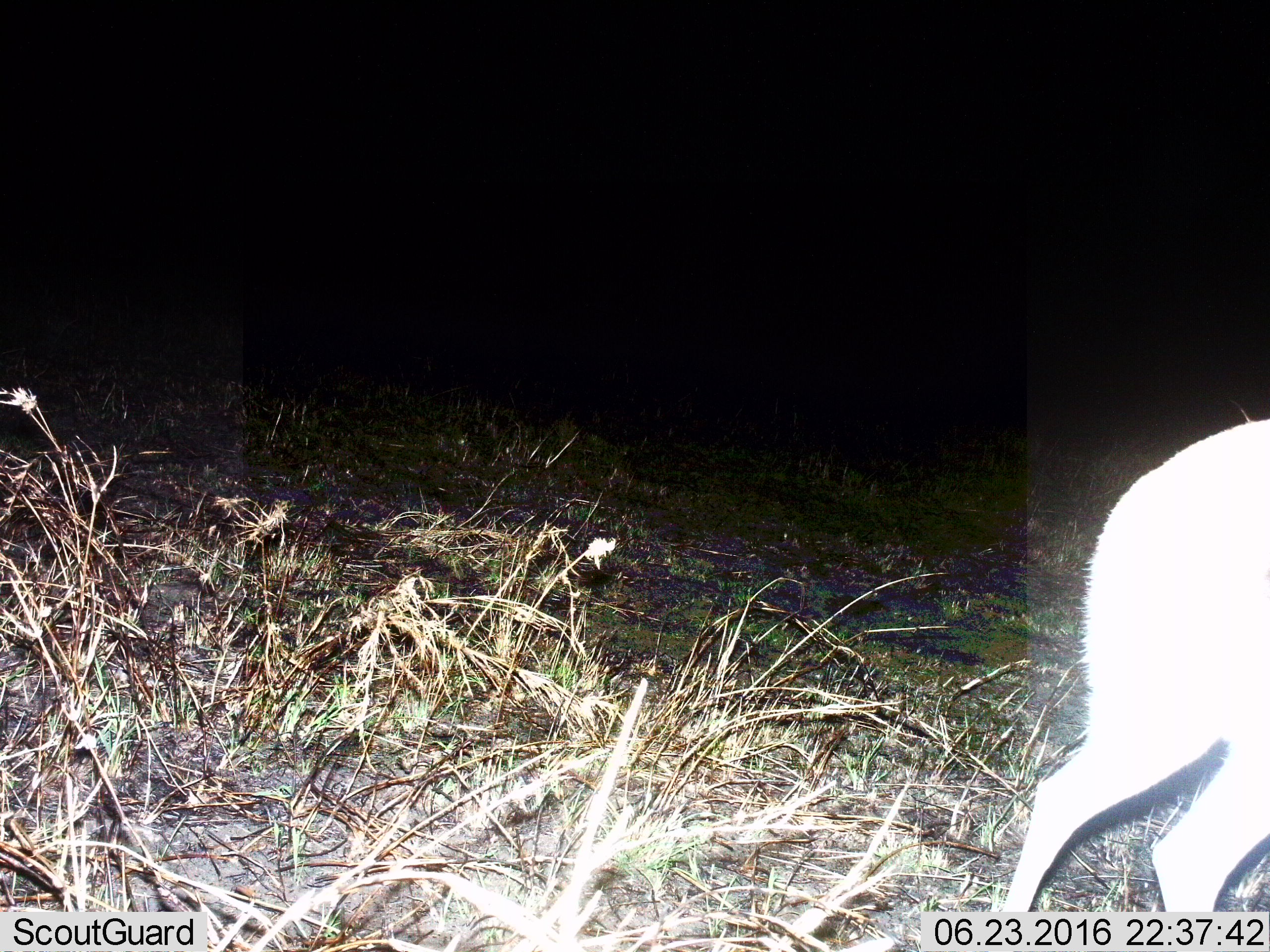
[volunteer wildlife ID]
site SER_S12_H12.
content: unidentified animal